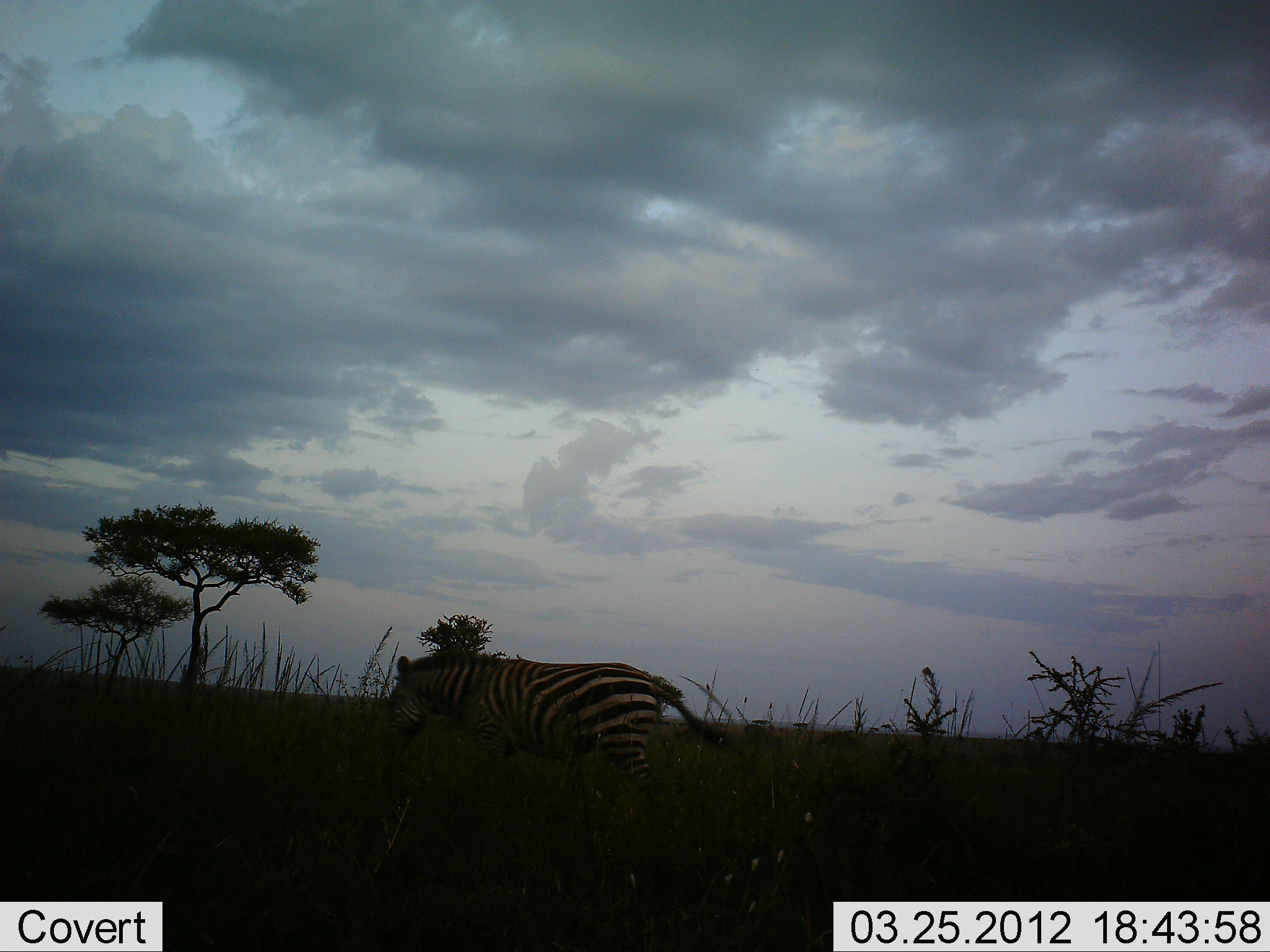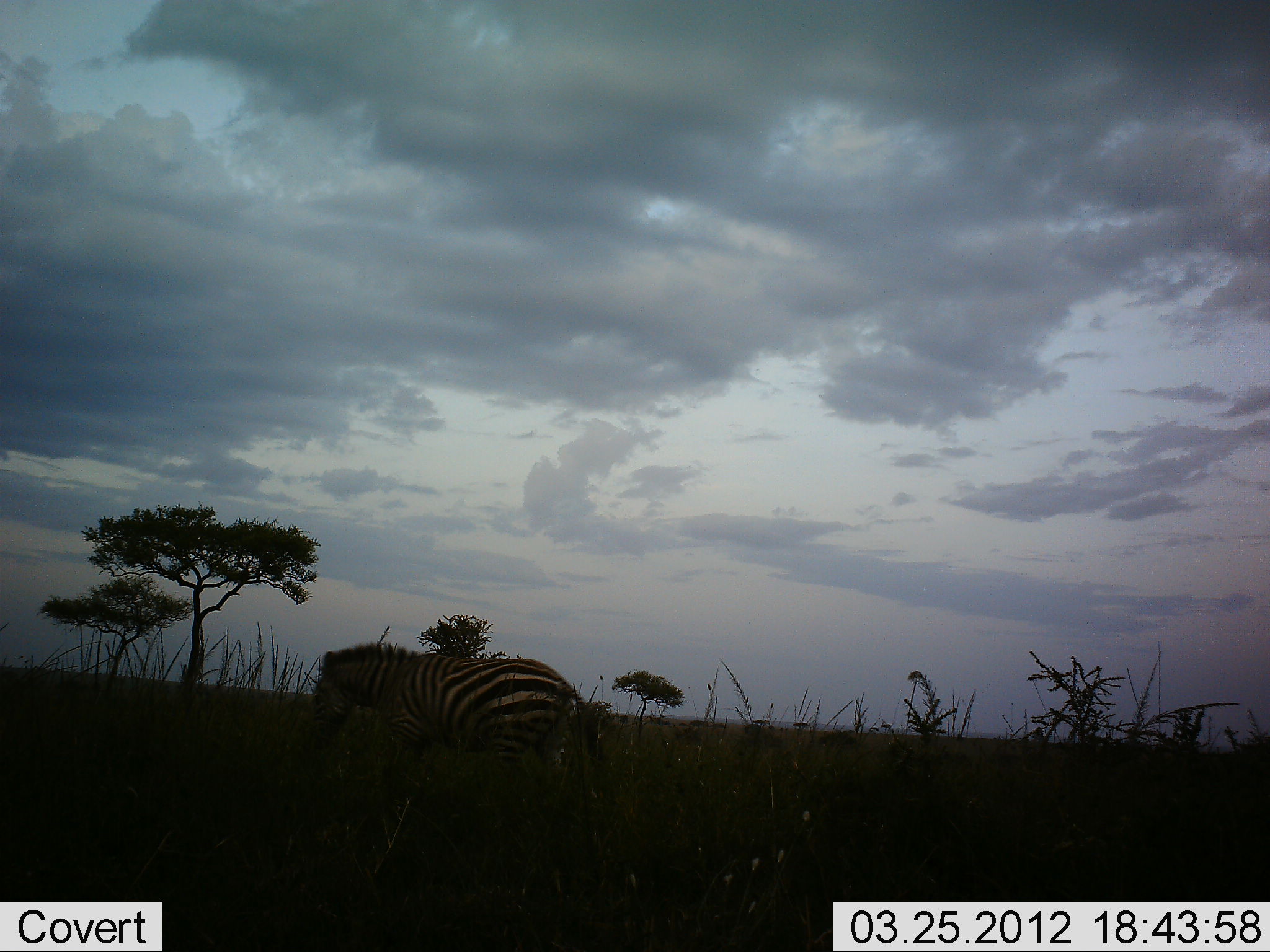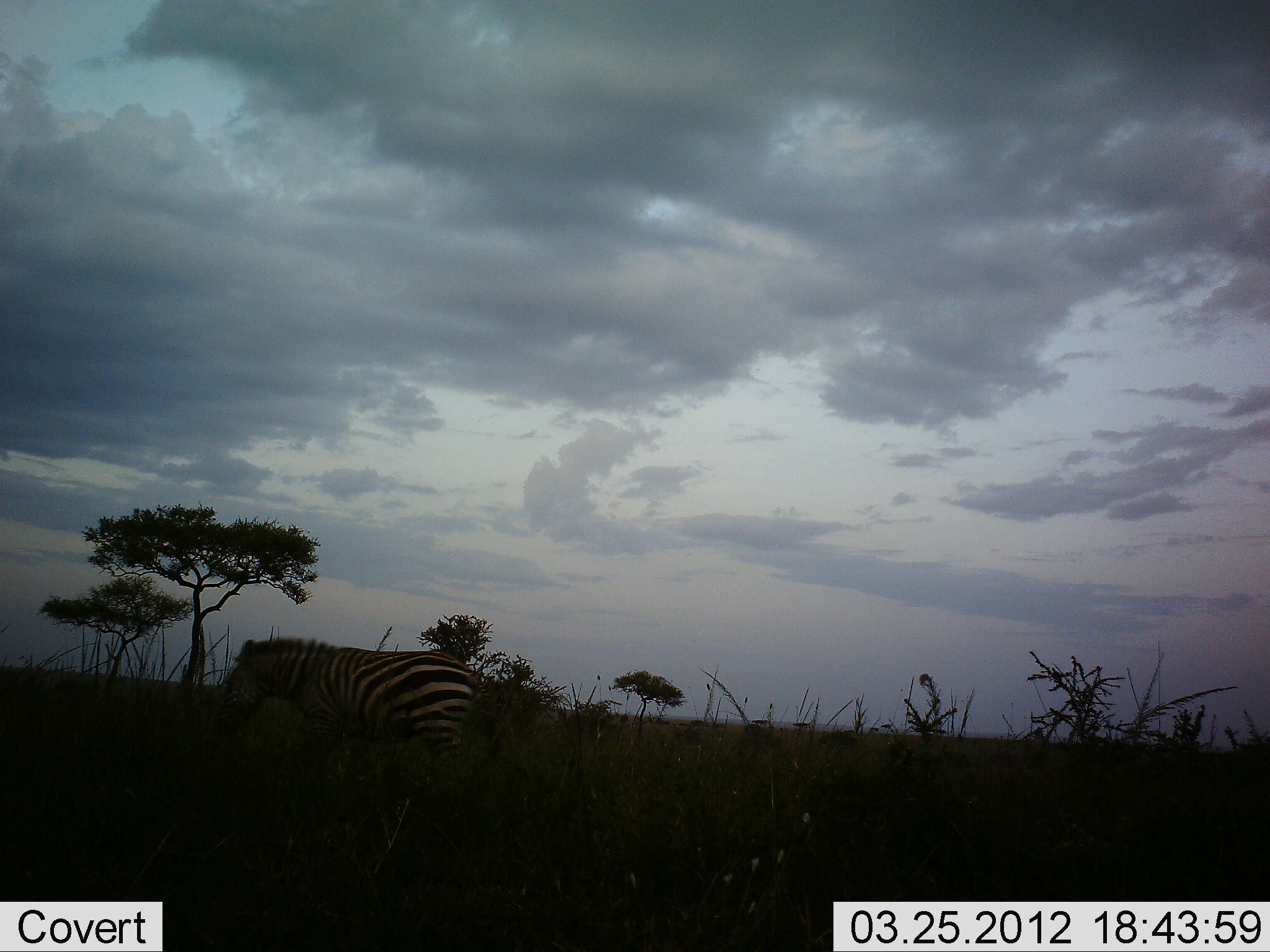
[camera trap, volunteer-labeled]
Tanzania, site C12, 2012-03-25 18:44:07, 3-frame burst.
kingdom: Animalia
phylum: Chordata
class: Mammalia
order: Perissodactyla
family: Equidae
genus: Equus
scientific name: Equus quagga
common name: plains zebra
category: zebra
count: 1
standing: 8%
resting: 4%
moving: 81%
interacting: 0%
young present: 0%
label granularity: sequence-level